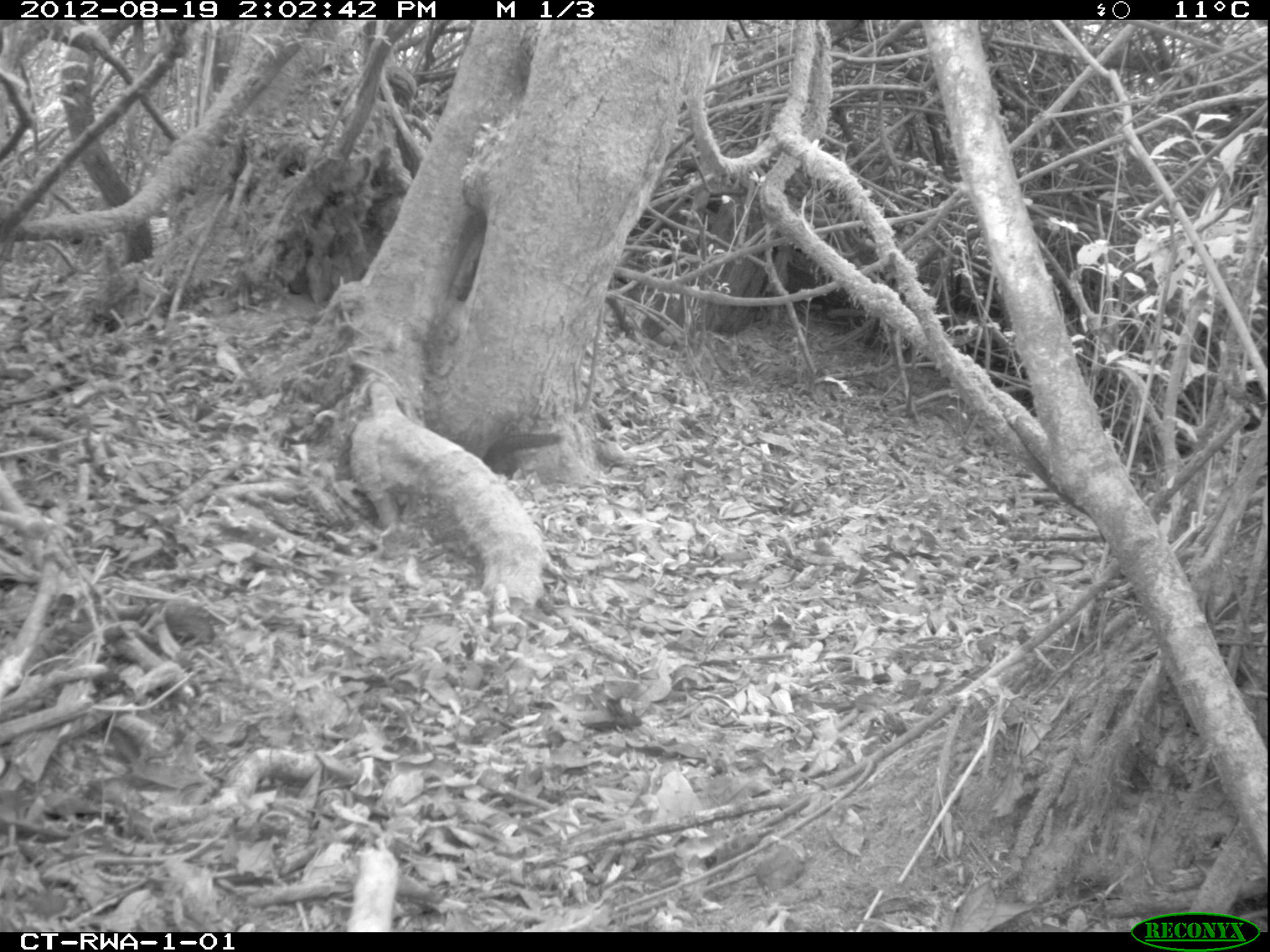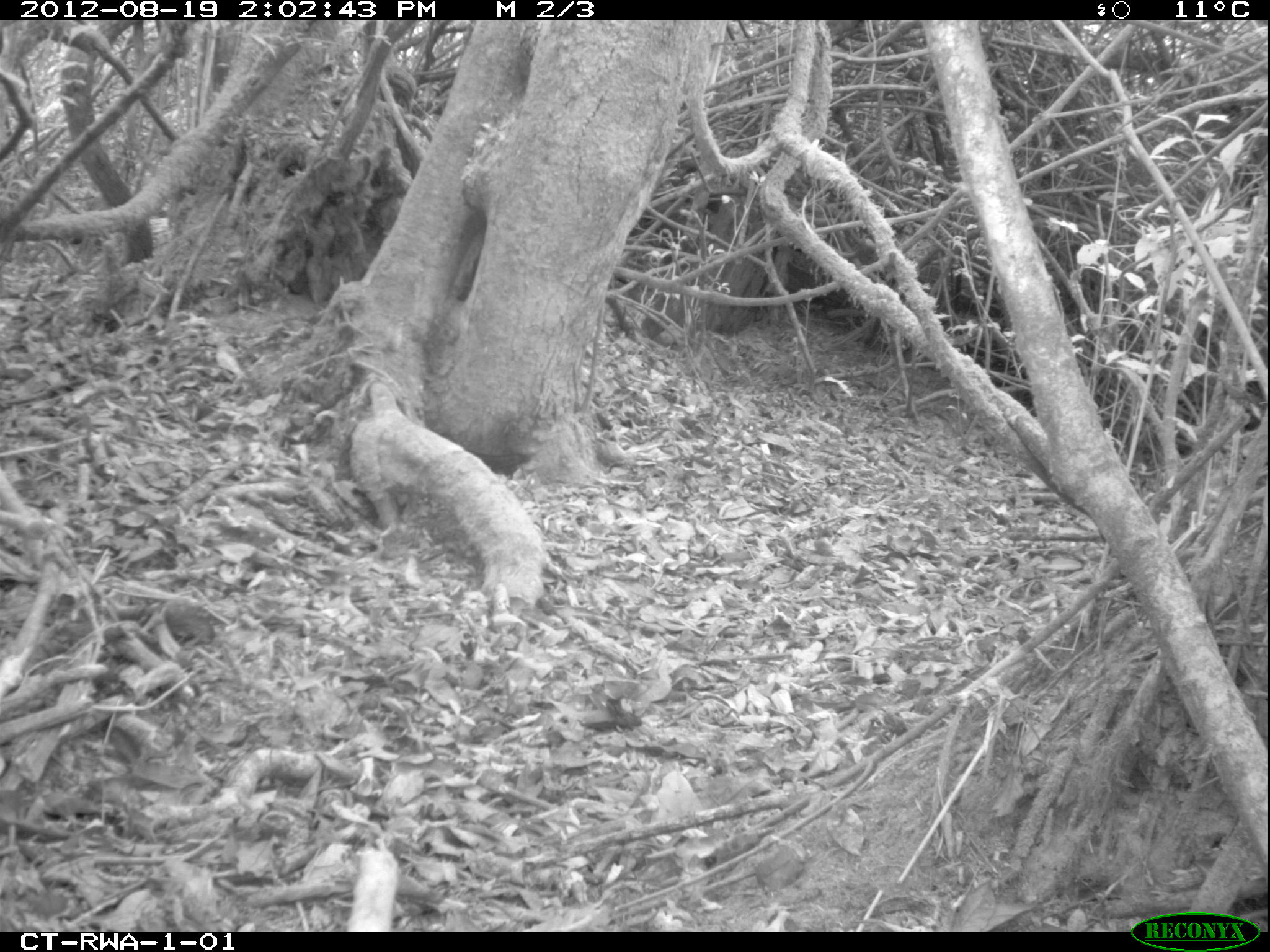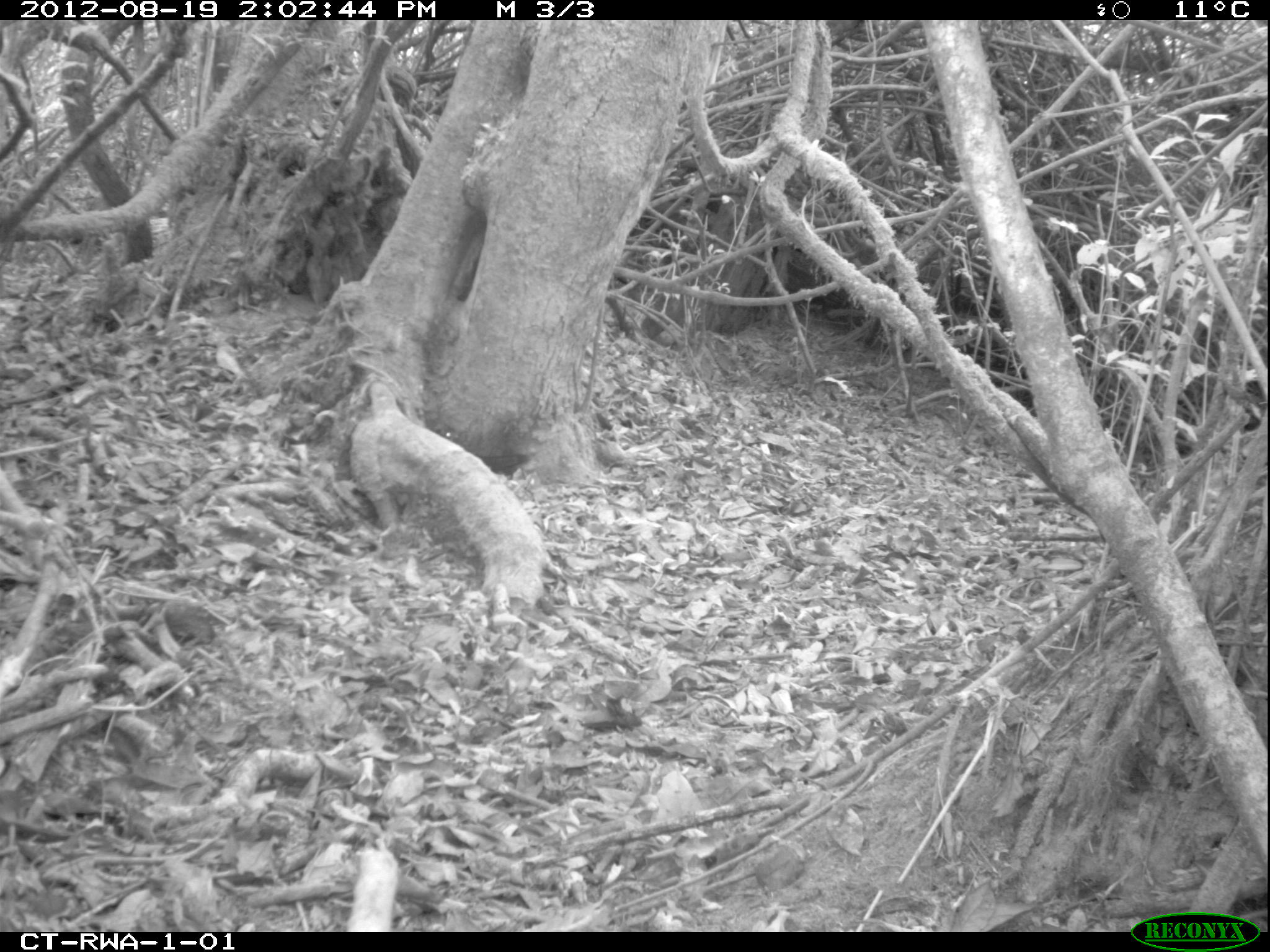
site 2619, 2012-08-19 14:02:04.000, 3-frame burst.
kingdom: Animalia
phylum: Chordata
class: Mammalia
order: Rodentia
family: Sciuridae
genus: Funisciurus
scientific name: Funisciurus carruthersi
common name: carruther's mountain squirrel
Funisciurus carruthersi (carruther's mountain squirrel), count 1.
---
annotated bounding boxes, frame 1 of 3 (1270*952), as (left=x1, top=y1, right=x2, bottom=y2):
funisciurus carruthersi: (left=482, top=433, right=561, bottom=480)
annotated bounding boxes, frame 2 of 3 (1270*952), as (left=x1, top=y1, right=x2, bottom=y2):
funisciurus carruthersi: (left=468, top=449, right=529, bottom=469)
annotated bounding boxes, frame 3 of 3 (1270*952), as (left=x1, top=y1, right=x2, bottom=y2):
funisciurus carruthersi: (left=439, top=426, right=528, bottom=474)